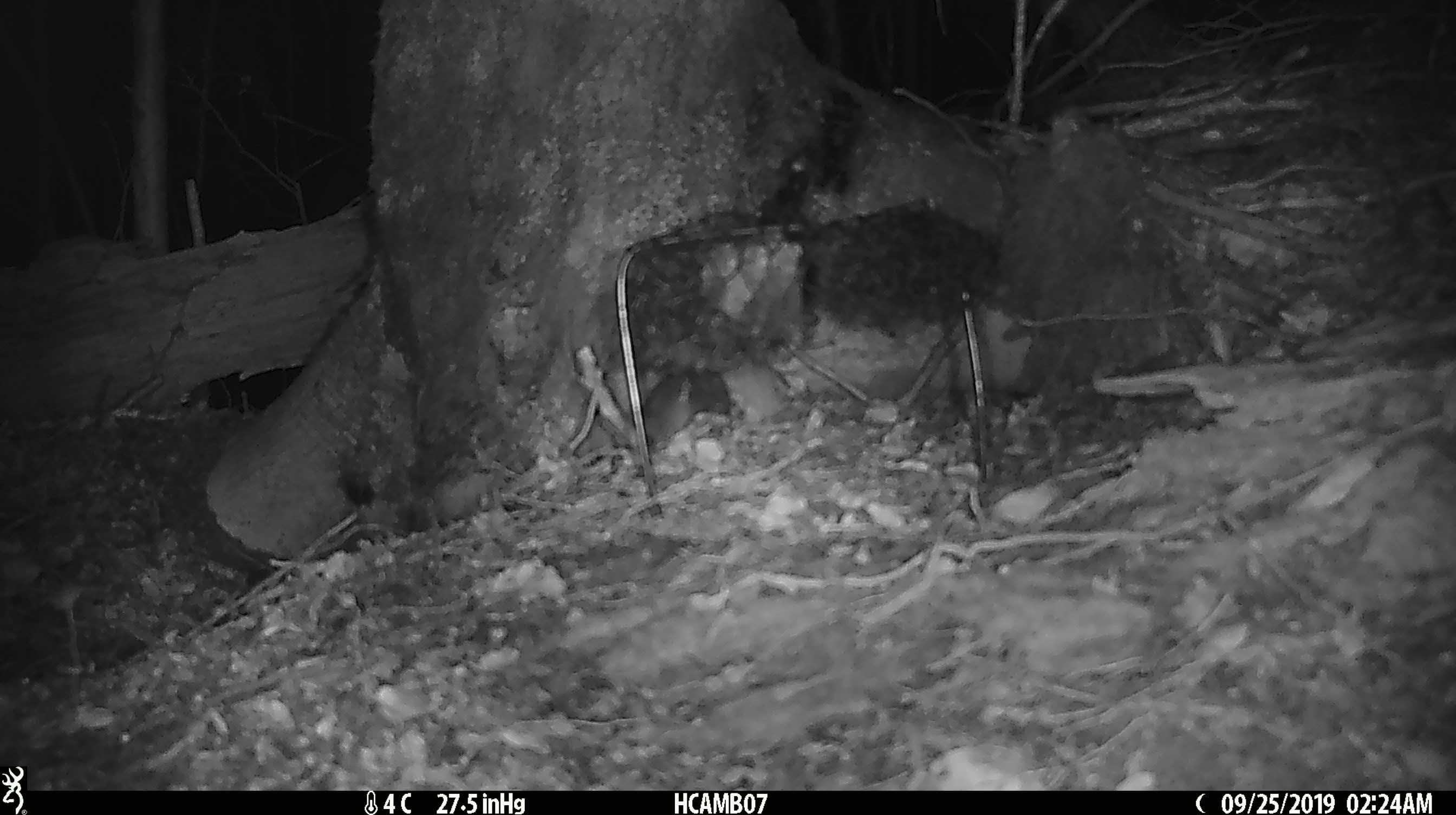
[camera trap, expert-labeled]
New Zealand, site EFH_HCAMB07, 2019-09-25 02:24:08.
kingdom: Animalia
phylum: Chordata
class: Mammalia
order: Rodentia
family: Muridae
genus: Mus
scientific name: Mus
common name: mouse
Mouse (Mus).